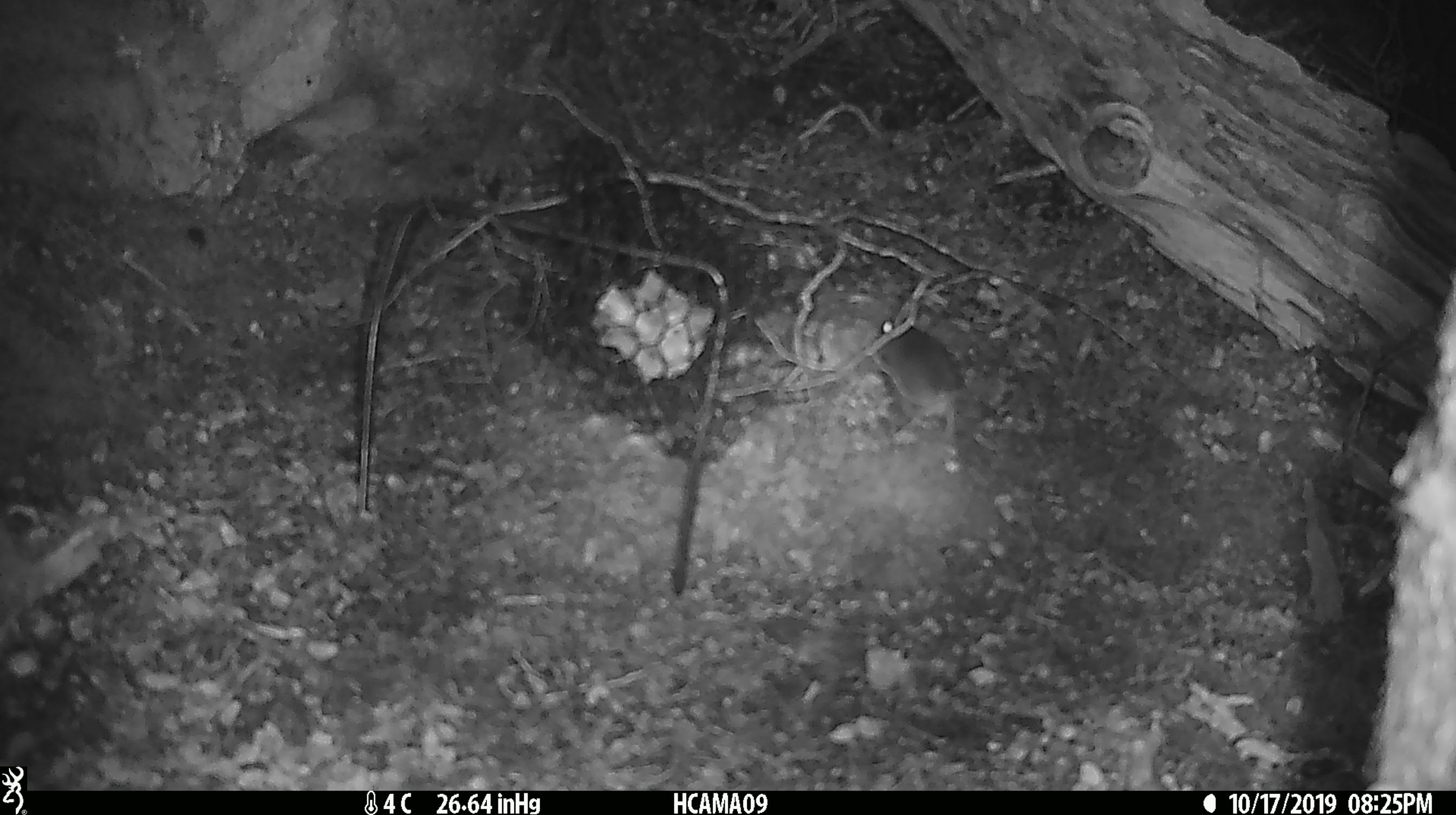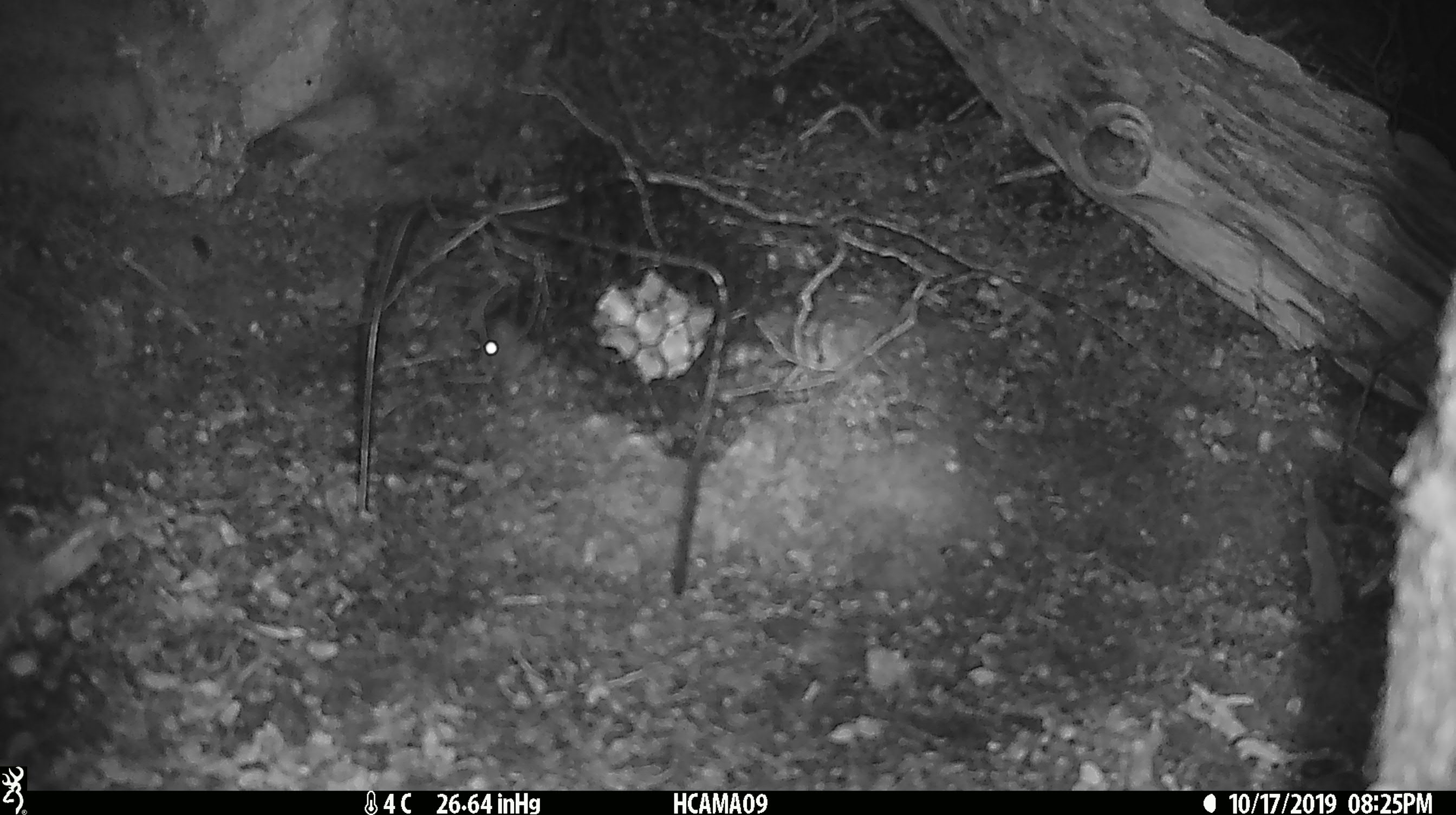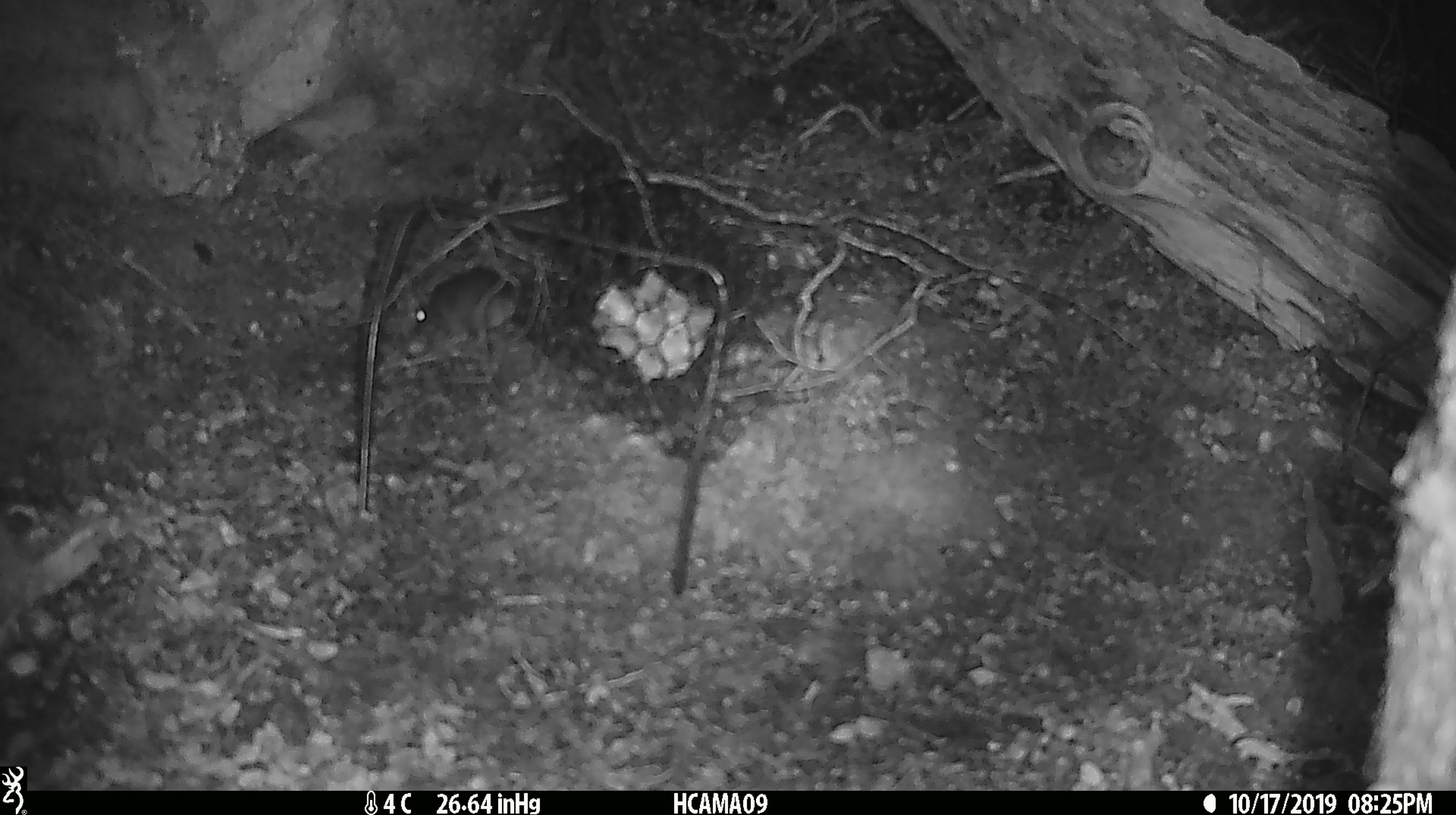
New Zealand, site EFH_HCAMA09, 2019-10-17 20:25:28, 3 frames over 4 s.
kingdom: Animalia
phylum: Chordata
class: Mammalia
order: Rodentia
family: Muridae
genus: Mus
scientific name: Mus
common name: mouse